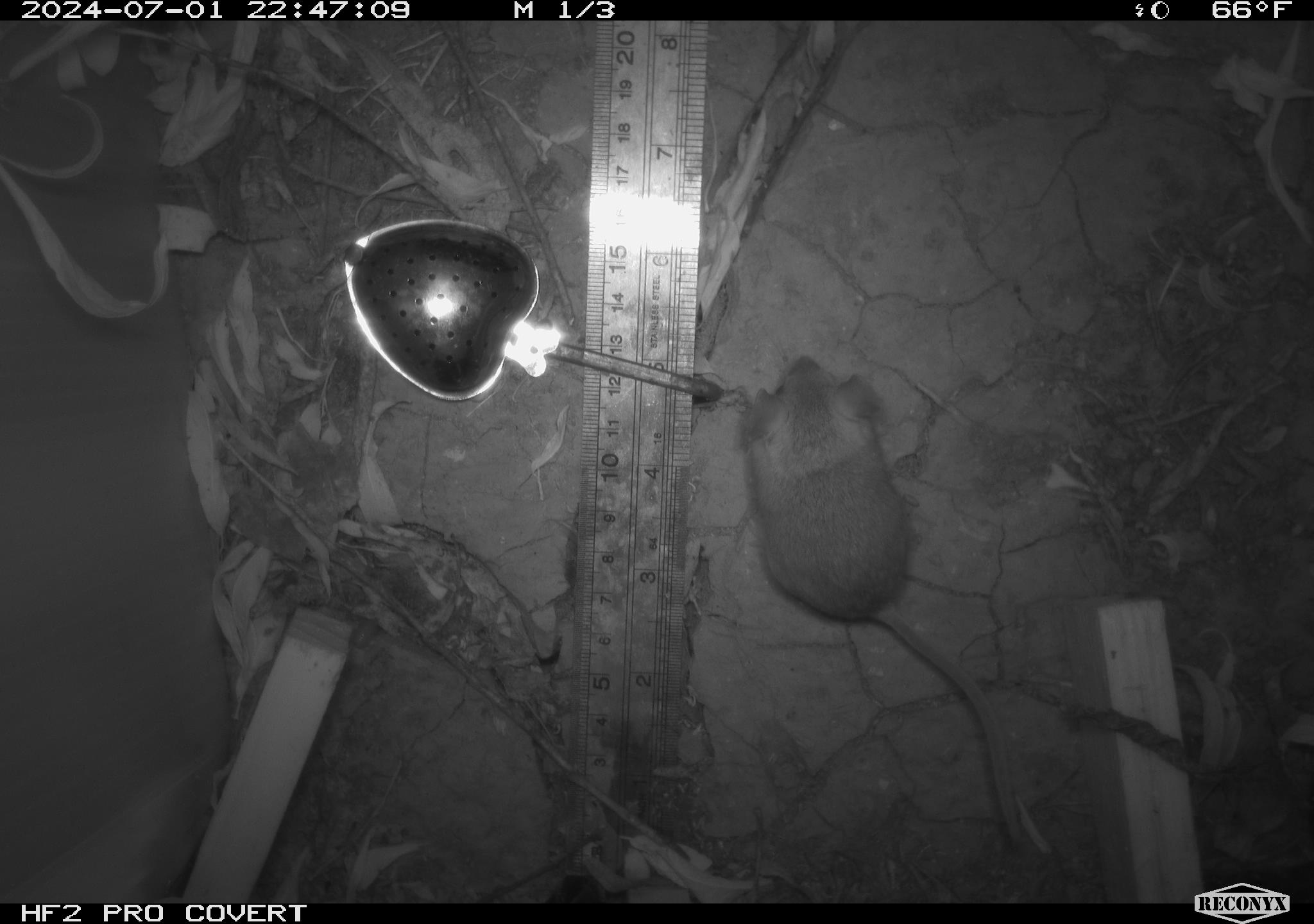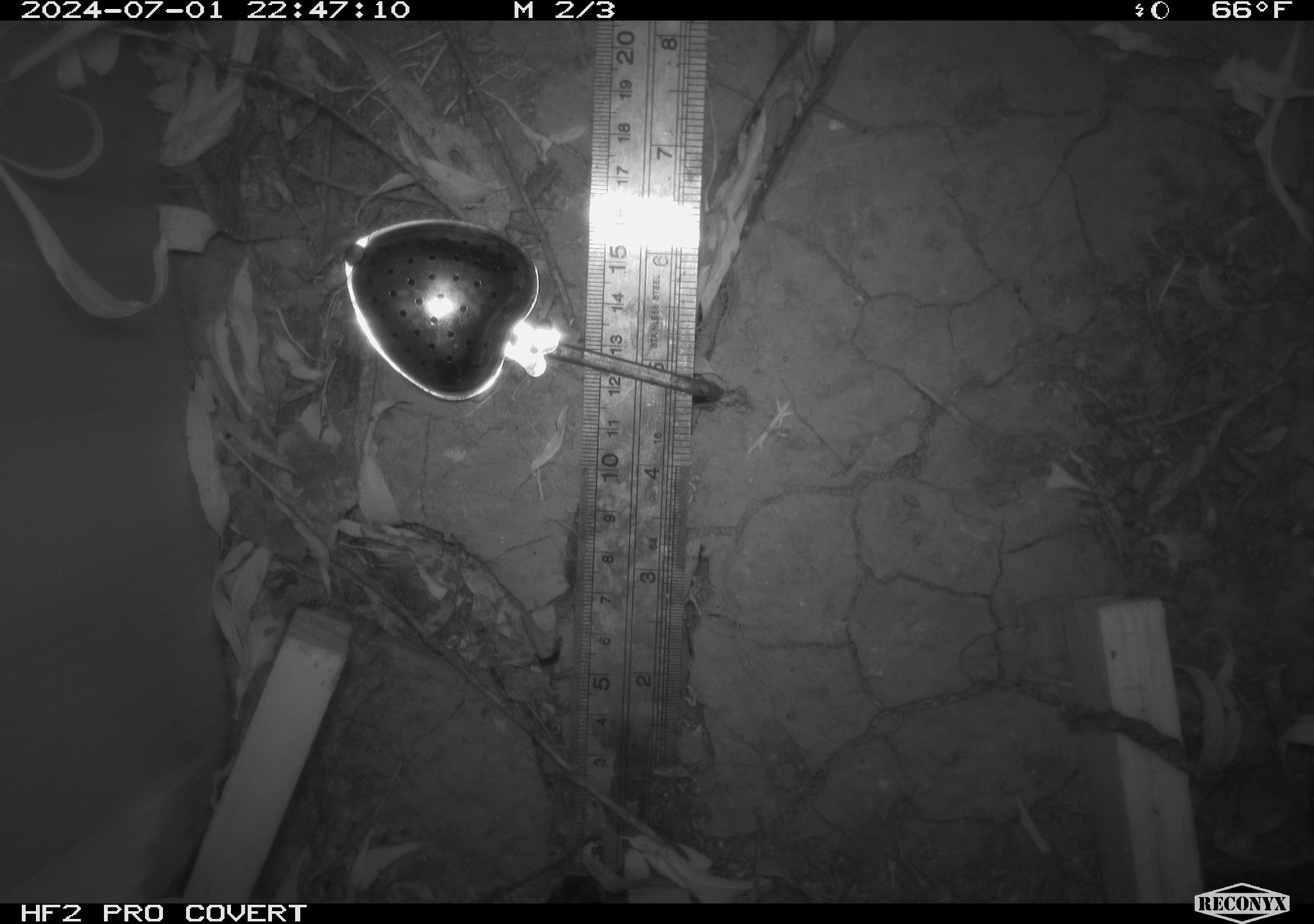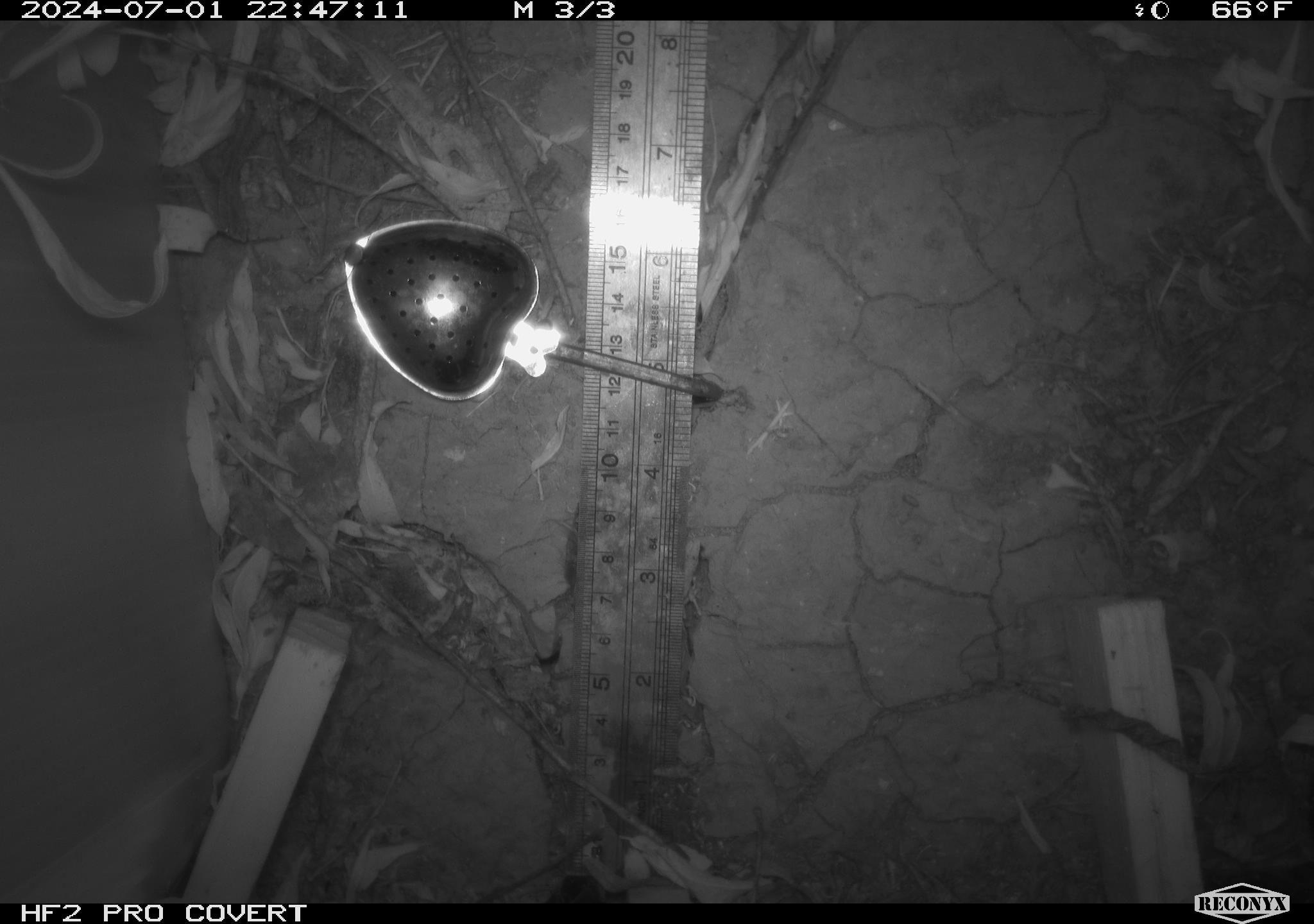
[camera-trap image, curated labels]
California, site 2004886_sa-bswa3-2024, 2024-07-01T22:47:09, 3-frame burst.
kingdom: Animalia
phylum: Chordata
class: Mammalia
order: Rodentia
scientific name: Rodentia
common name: mouse species